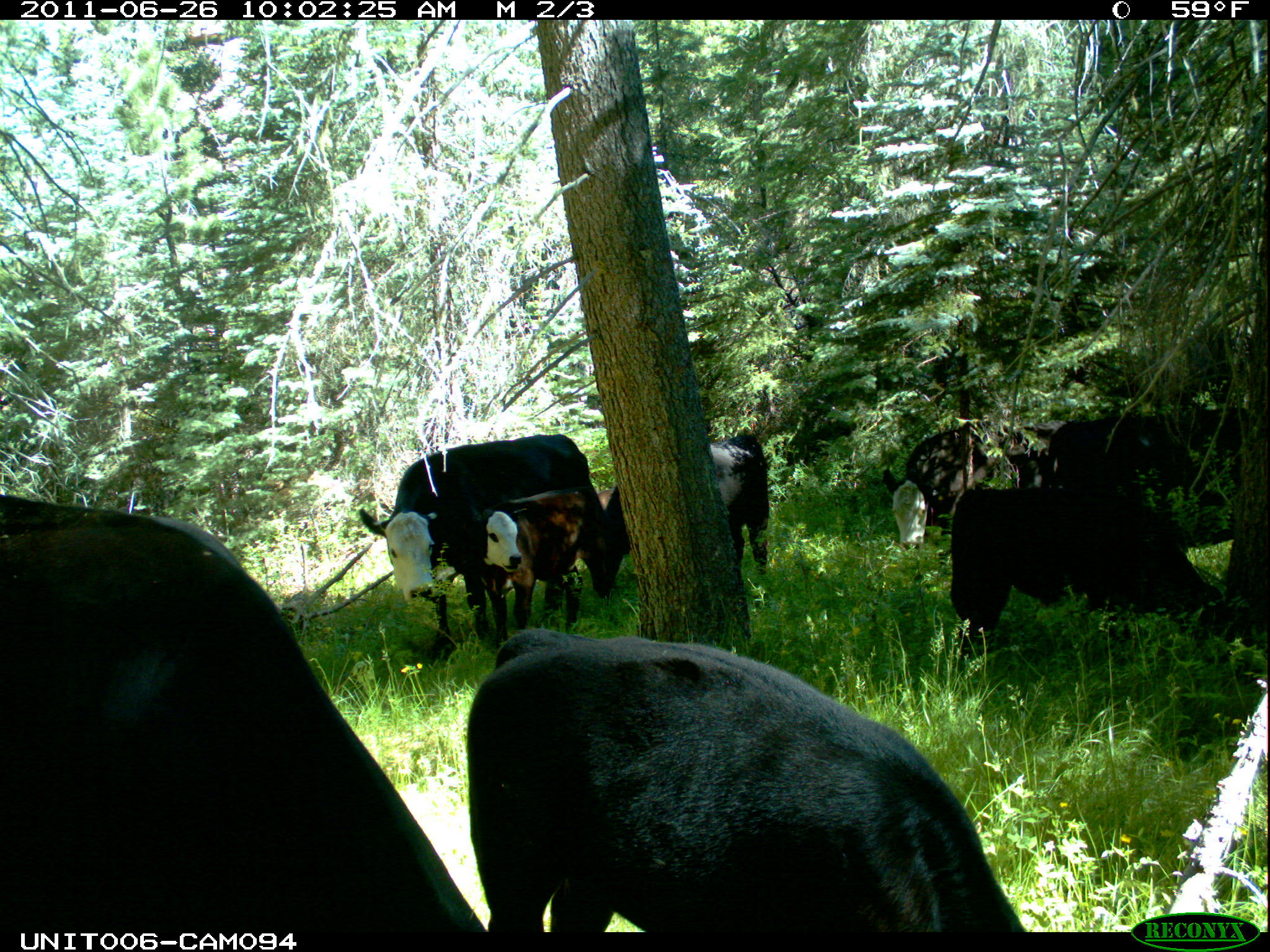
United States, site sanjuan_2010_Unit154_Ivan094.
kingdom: Animalia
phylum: Chordata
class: Mammalia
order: Artiodactyla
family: Bovidae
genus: Bos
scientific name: Bos taurus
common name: domestic cow